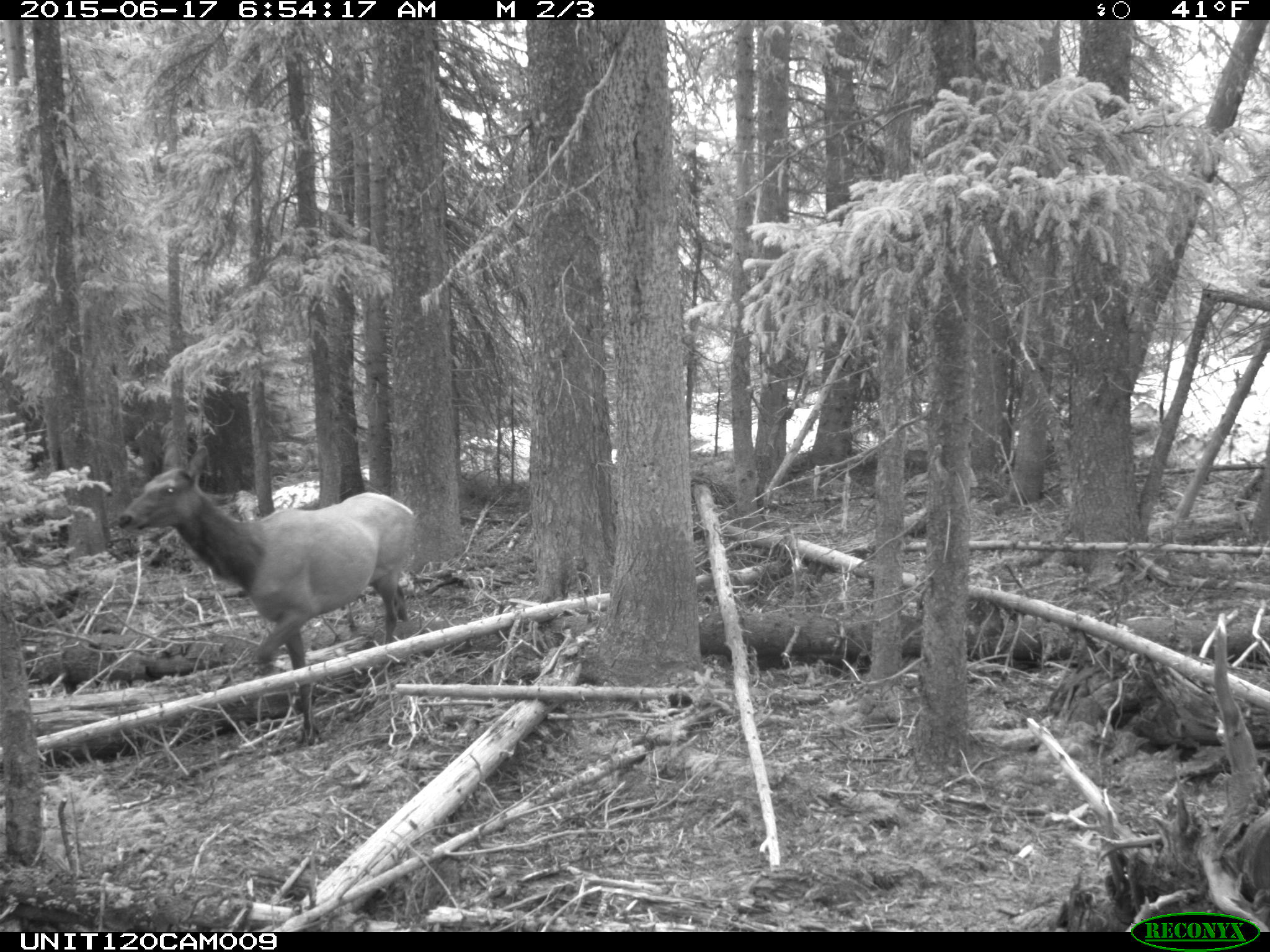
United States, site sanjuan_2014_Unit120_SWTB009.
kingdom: Animalia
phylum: Chordata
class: Mammalia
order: Artiodactyla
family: Cervidae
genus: Cervus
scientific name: Cervus elaphus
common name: red deer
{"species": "Cervus elaphus (red deer)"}